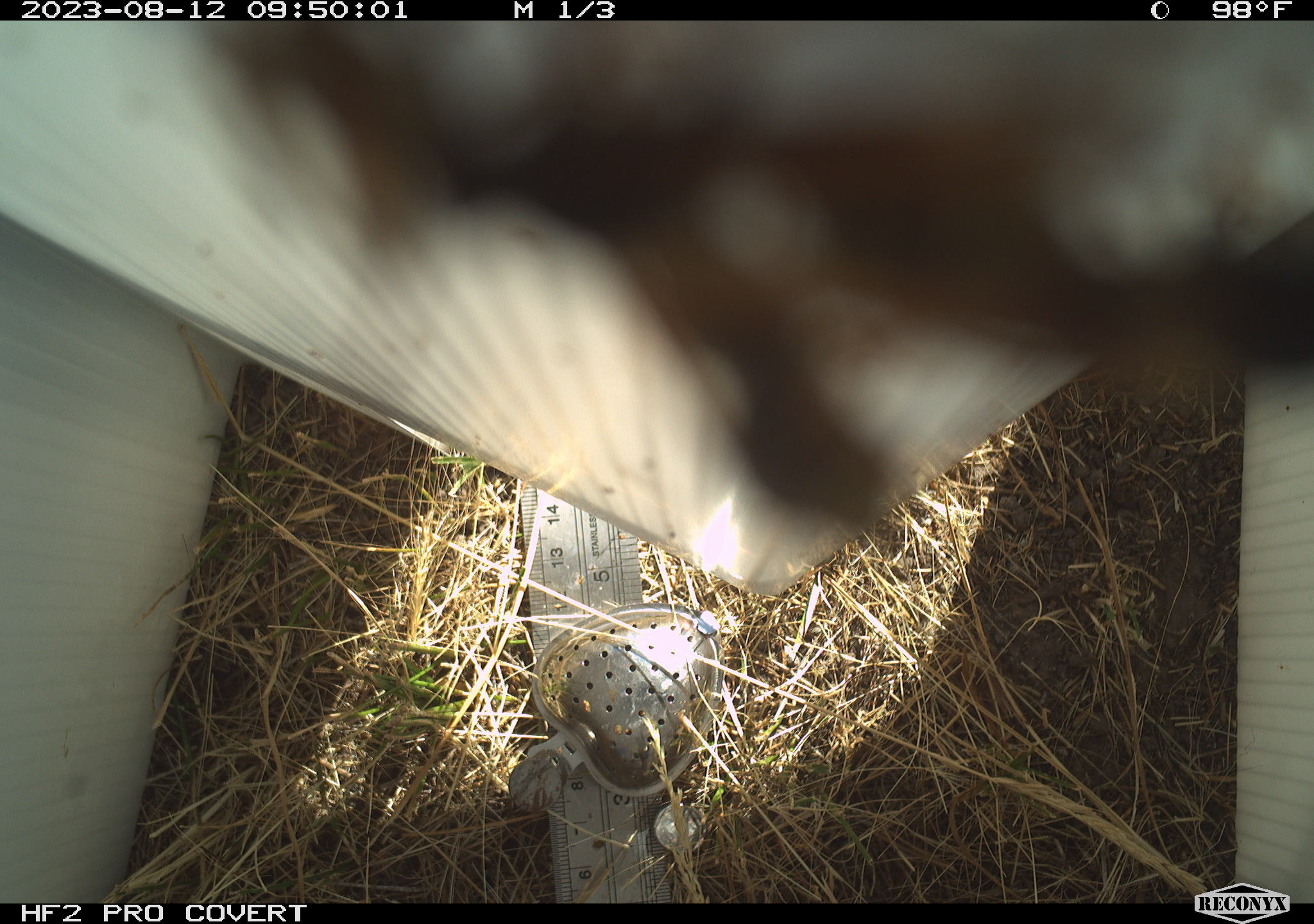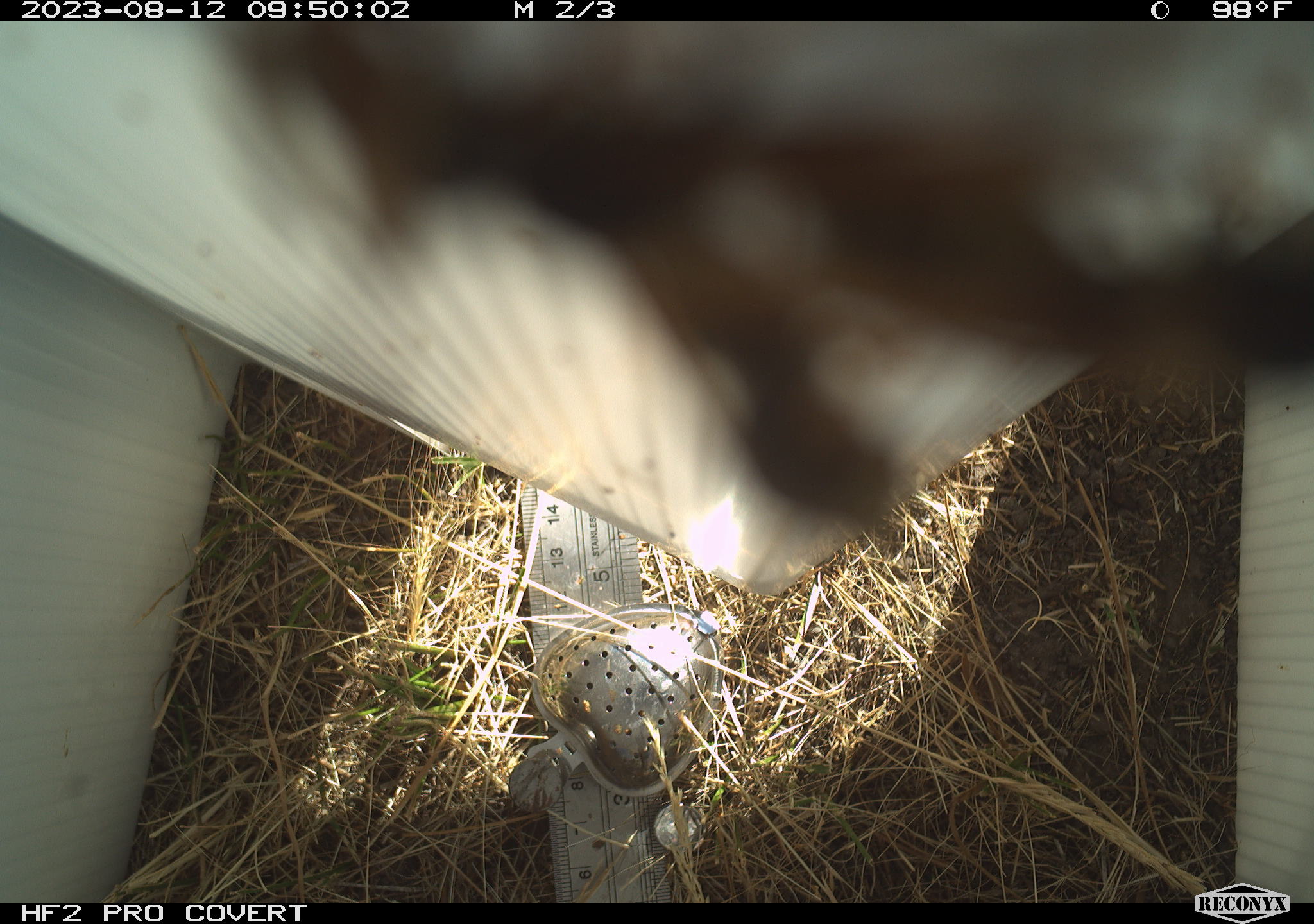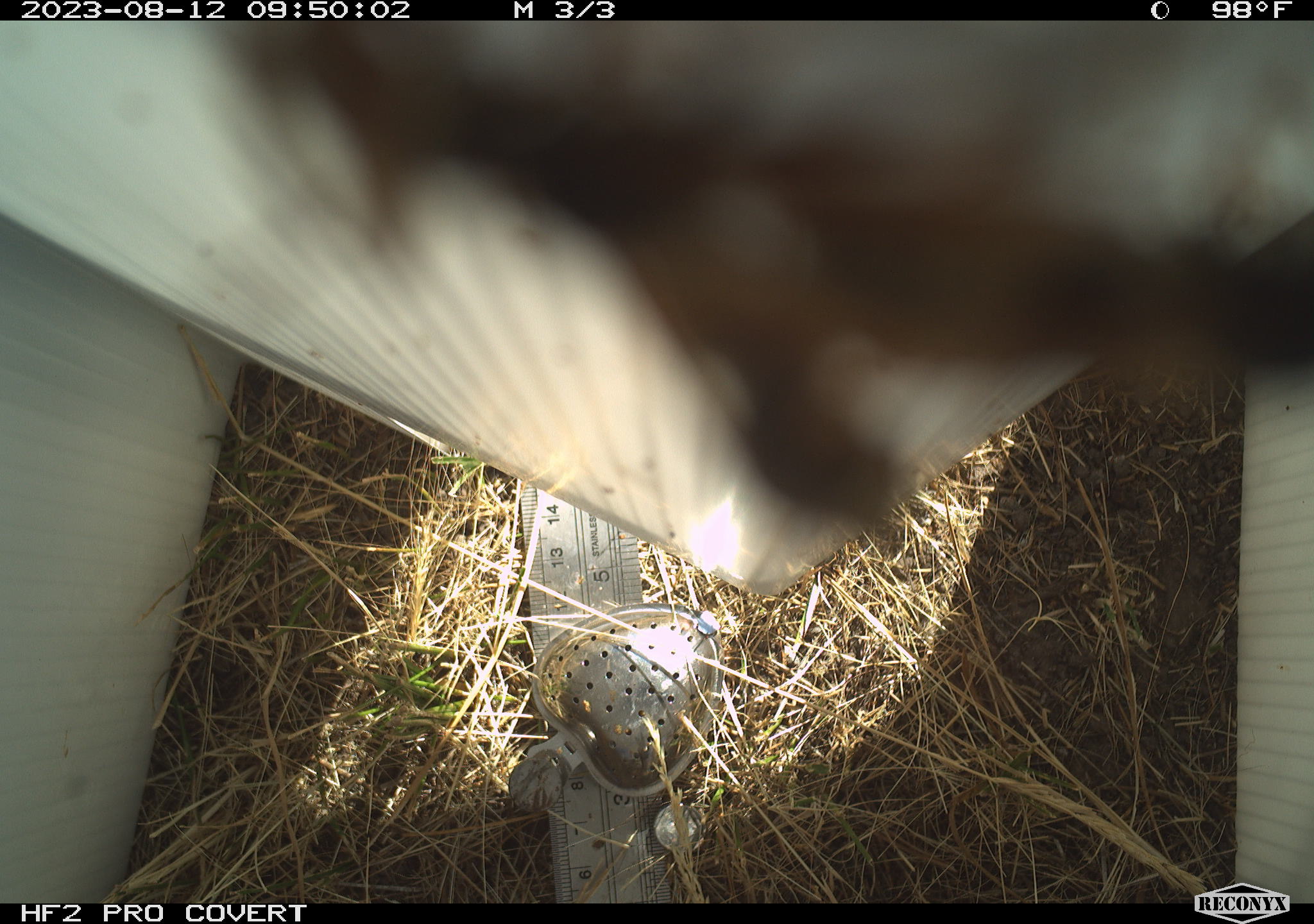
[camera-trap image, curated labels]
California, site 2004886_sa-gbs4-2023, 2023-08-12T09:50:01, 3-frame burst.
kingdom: Animalia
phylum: Arthropoda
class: Insecta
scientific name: Insecta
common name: insect